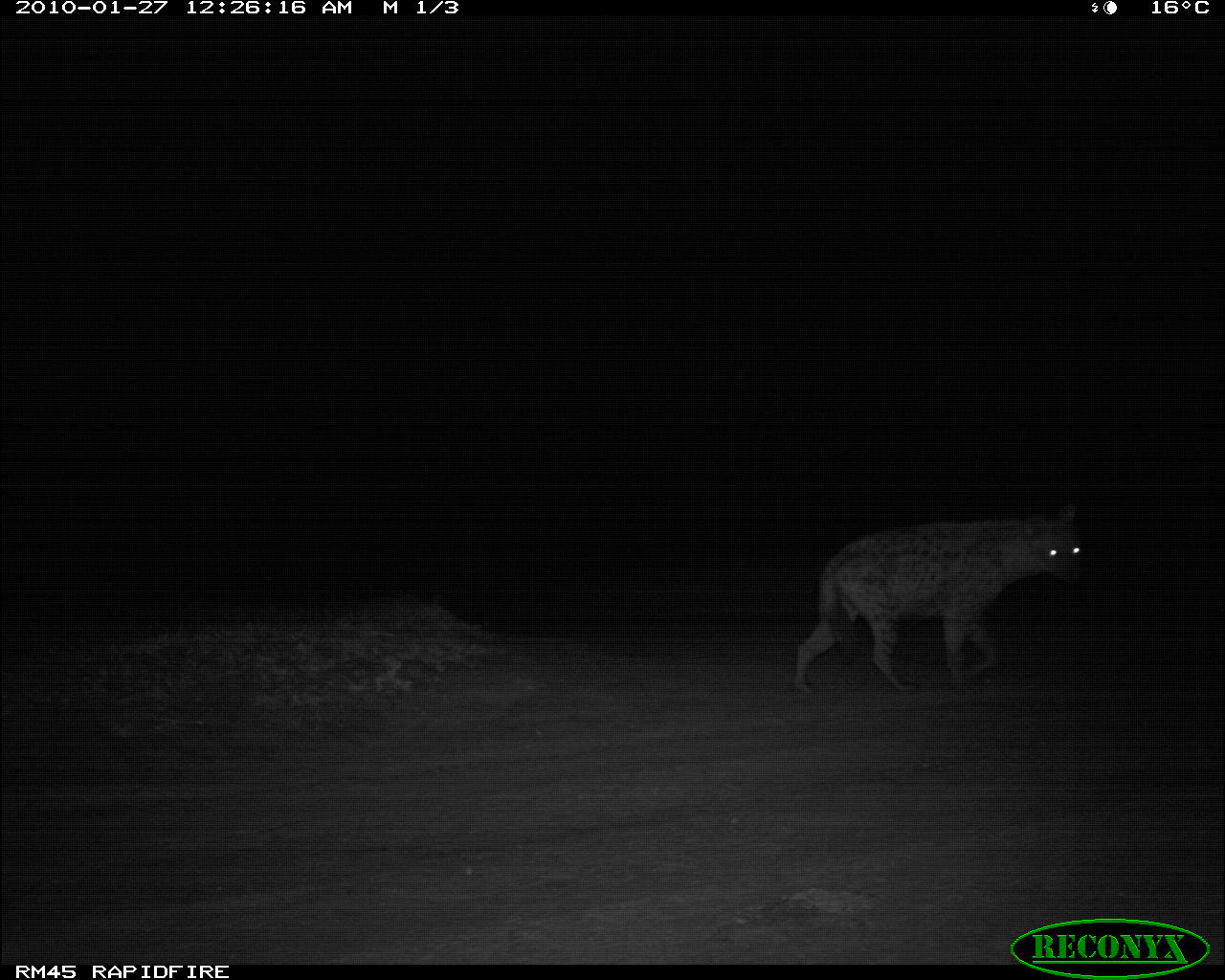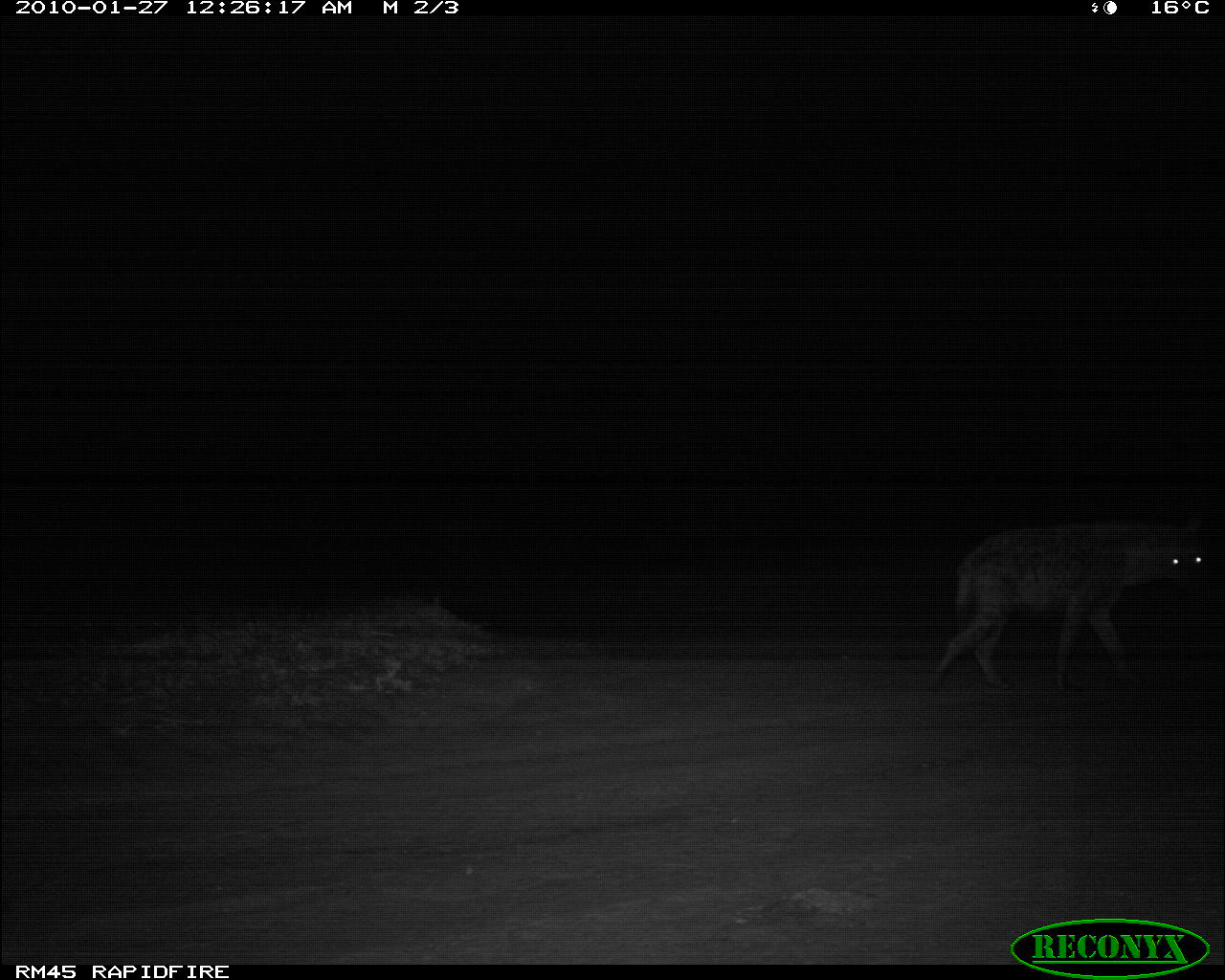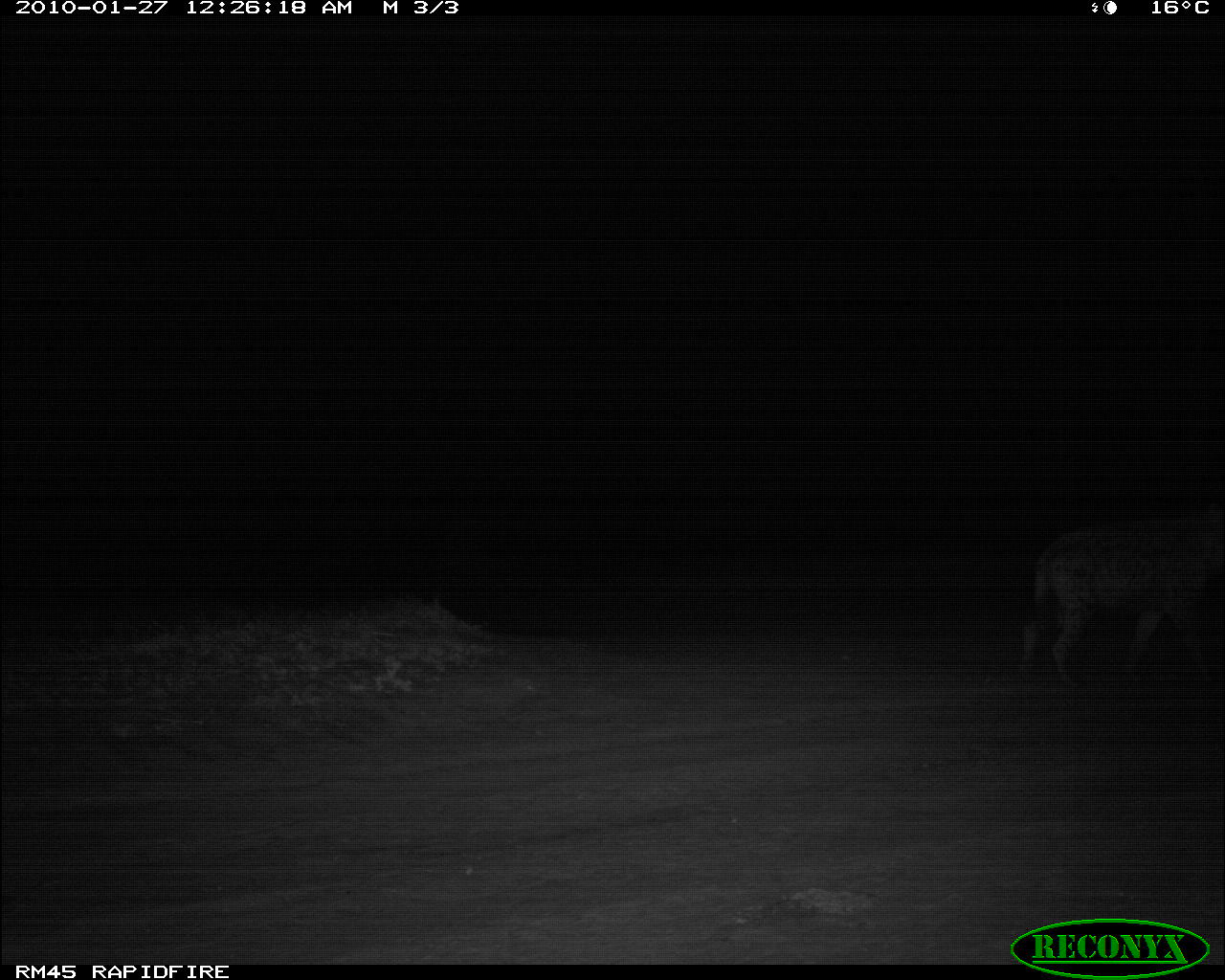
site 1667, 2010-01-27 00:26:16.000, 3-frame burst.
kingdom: Animalia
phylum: Chordata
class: Mammalia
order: Carnivora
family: Hyaenidae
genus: Crocuta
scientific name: Crocuta crocuta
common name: spotted hyena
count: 1